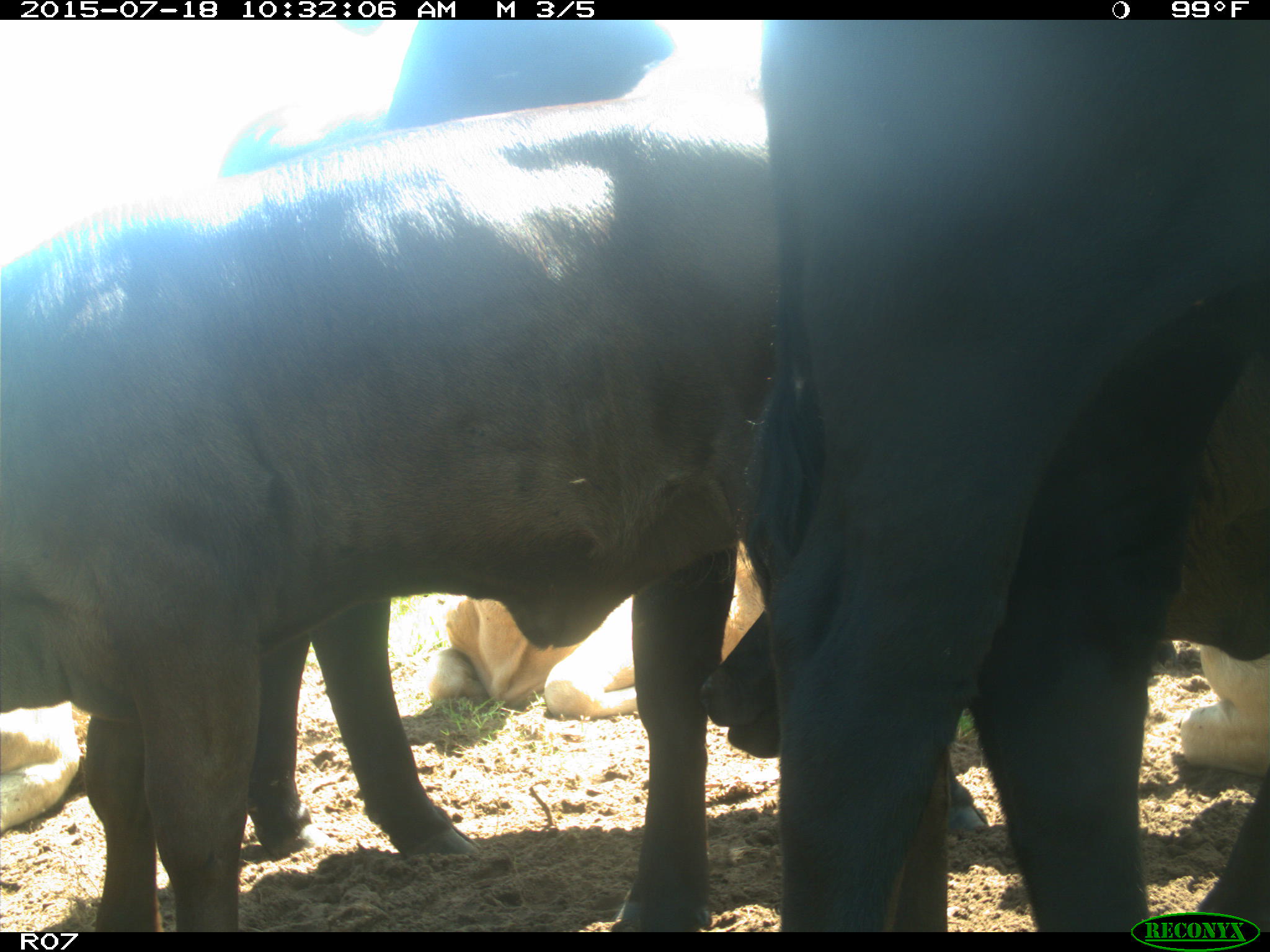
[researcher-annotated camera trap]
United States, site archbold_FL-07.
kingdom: Animalia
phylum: Chordata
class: Mammalia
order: Artiodactyla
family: Bovidae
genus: Bos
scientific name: Bos taurus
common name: domestic cow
Bos taurus (domestic cow).